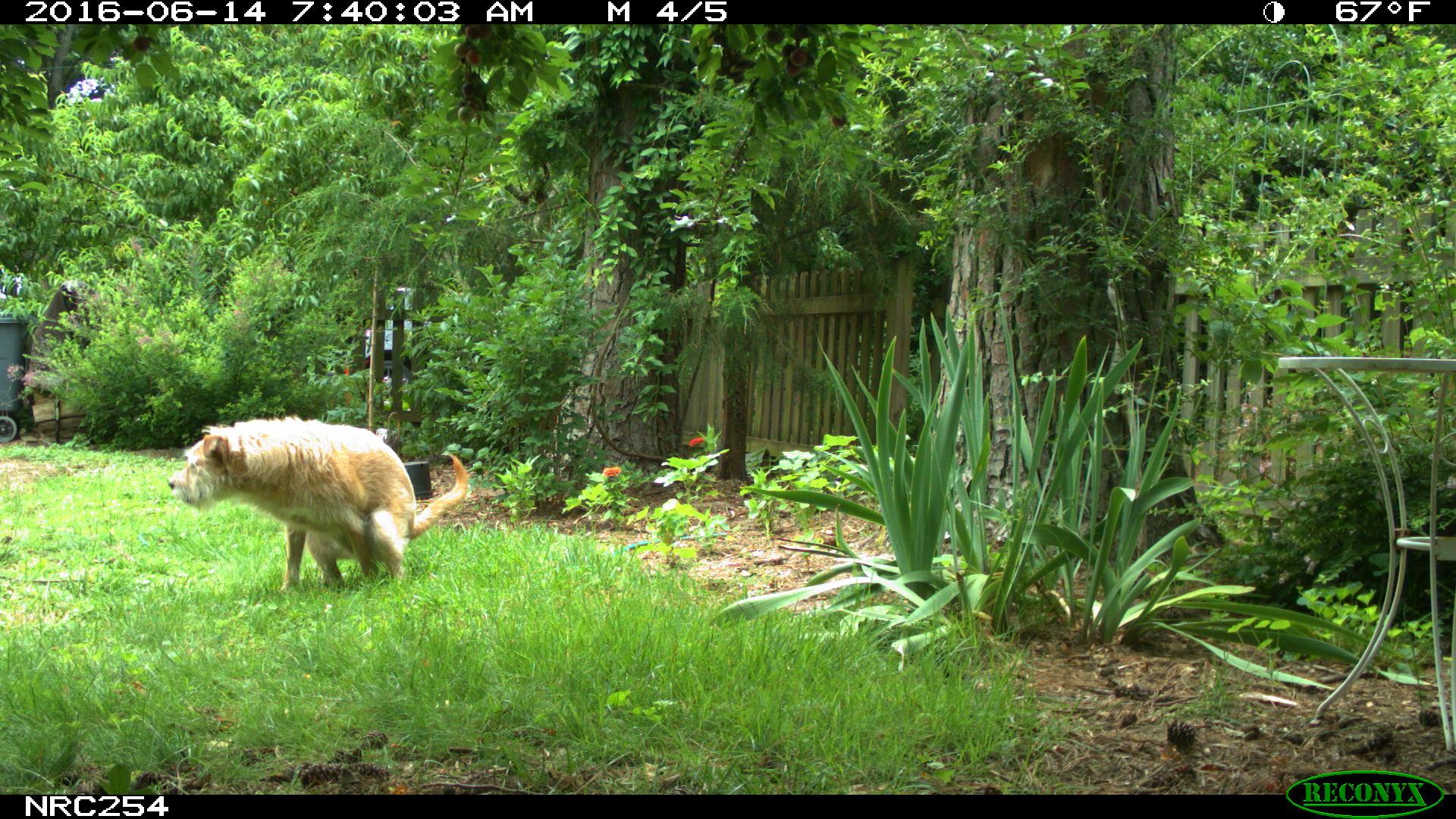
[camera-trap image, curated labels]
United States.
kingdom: Animalia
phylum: Chordata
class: Mammalia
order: Carnivora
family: Canidae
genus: Canis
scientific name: Canis familiaris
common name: domestic dog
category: Dog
Dog (domestic dog) (Canis familiaris).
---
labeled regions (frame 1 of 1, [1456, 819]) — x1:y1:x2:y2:
Dog: 169:417:483:596